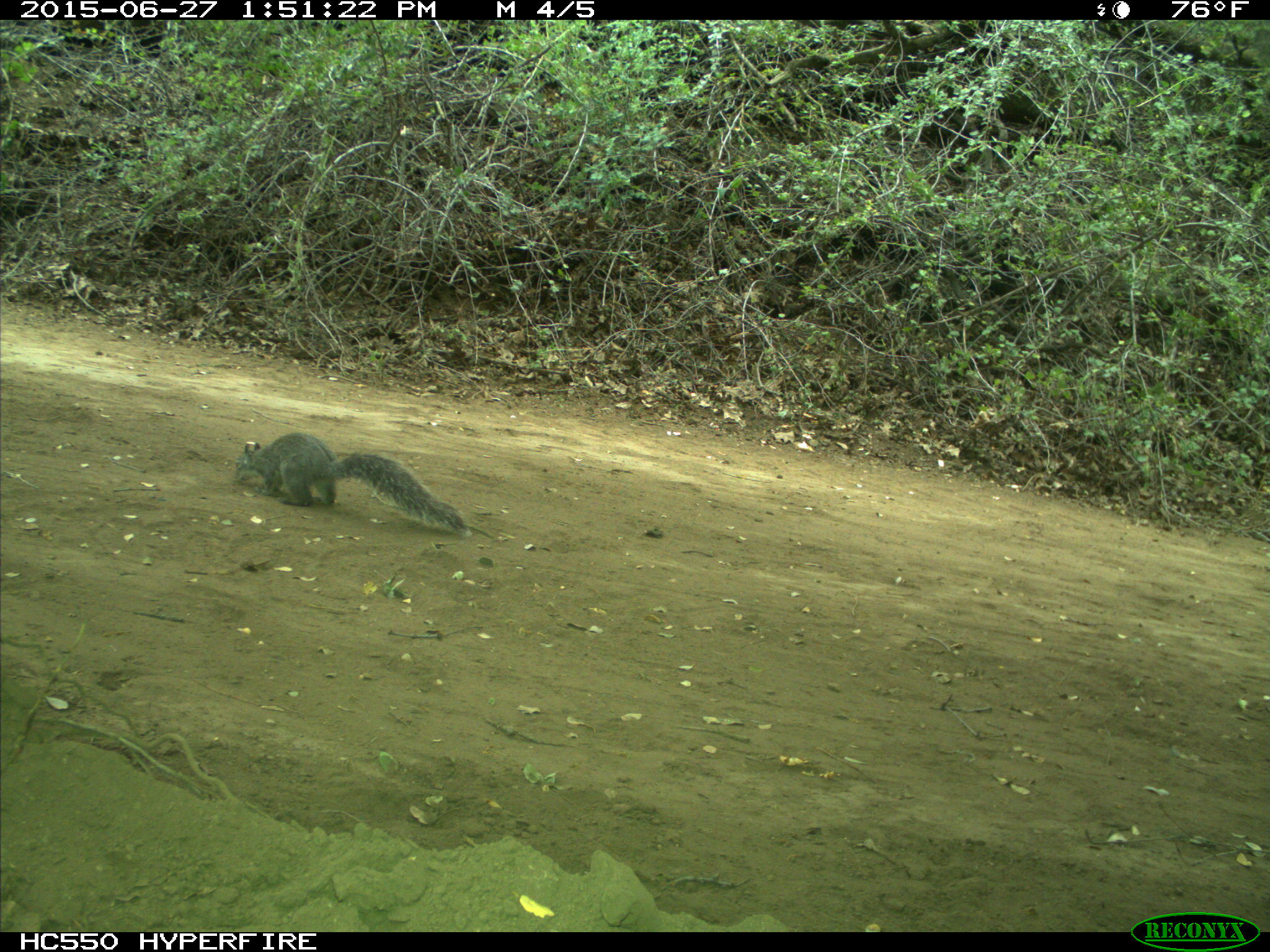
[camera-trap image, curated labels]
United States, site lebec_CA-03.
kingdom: Animalia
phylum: Chordata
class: Mammalia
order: Rodentia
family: Sciuridae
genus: Sciurus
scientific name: Sciurus carolinensis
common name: eastern gray squirrel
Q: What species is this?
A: Sciurus carolinensis (eastern gray squirrel).